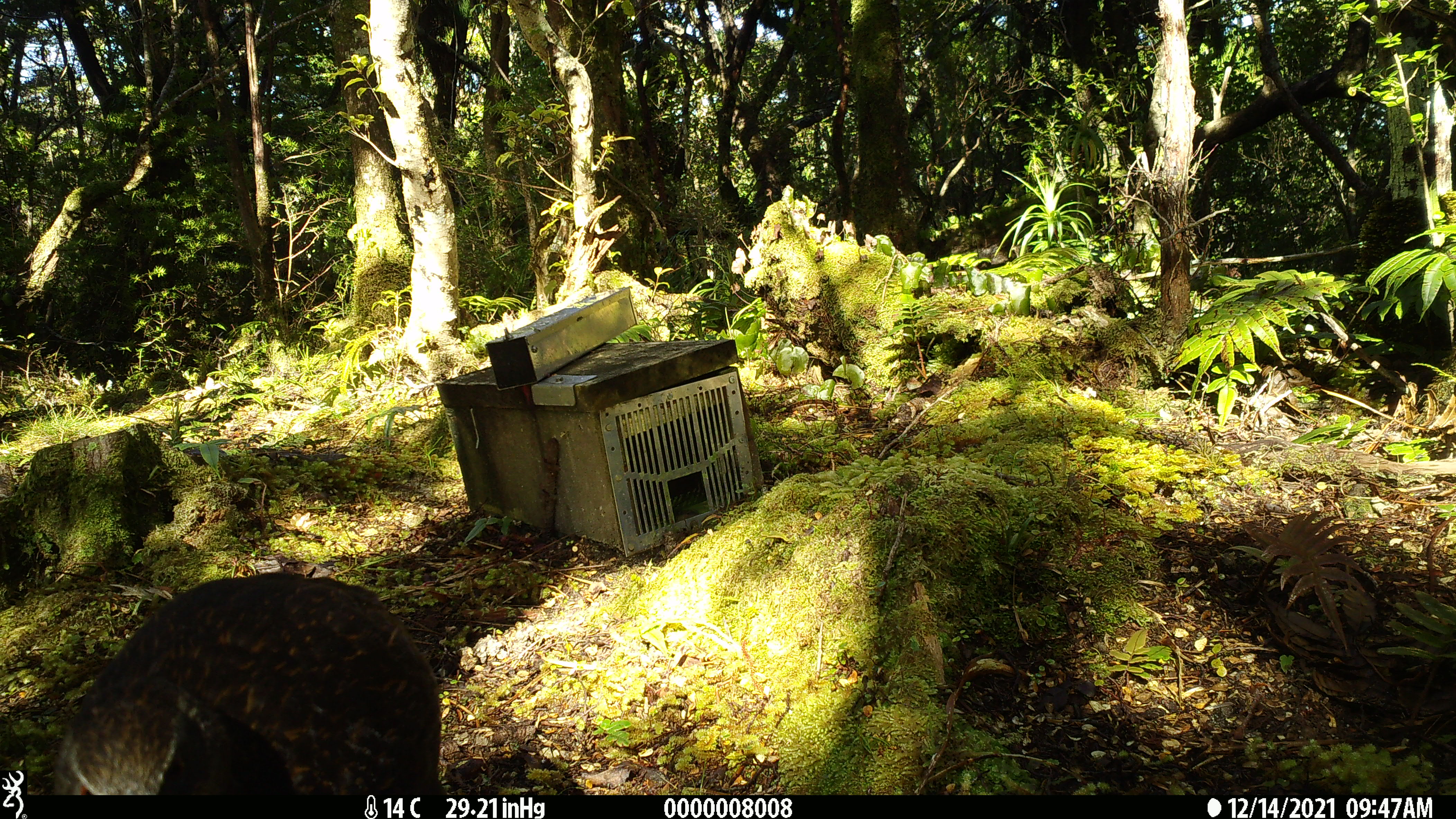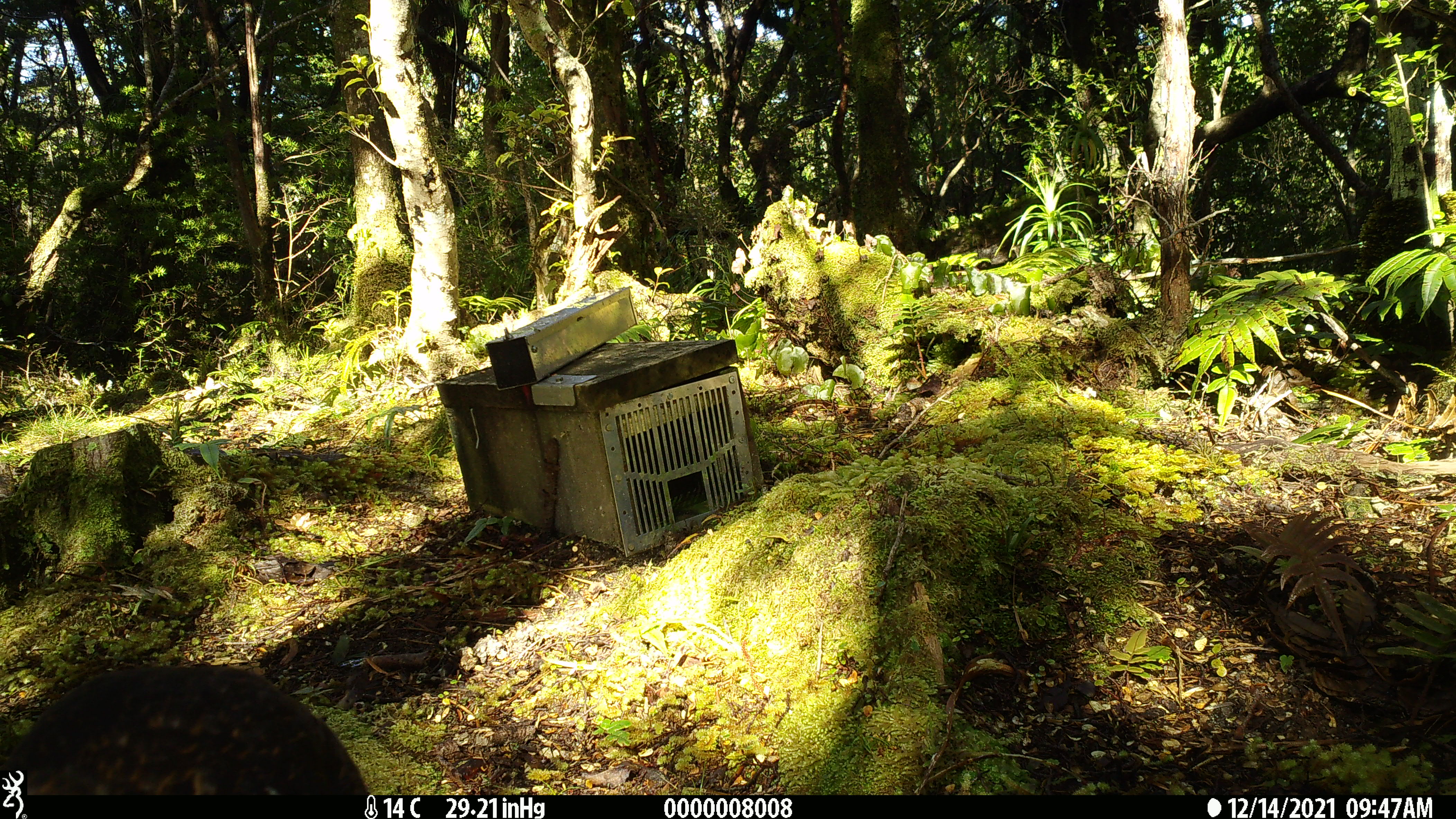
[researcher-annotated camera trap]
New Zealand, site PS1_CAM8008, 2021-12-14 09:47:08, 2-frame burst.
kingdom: Animalia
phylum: Chordata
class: Aves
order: Gruiformes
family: Rallidae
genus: Gallirallus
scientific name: Gallirallus australis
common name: weka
Weka (Gallirallus australis).